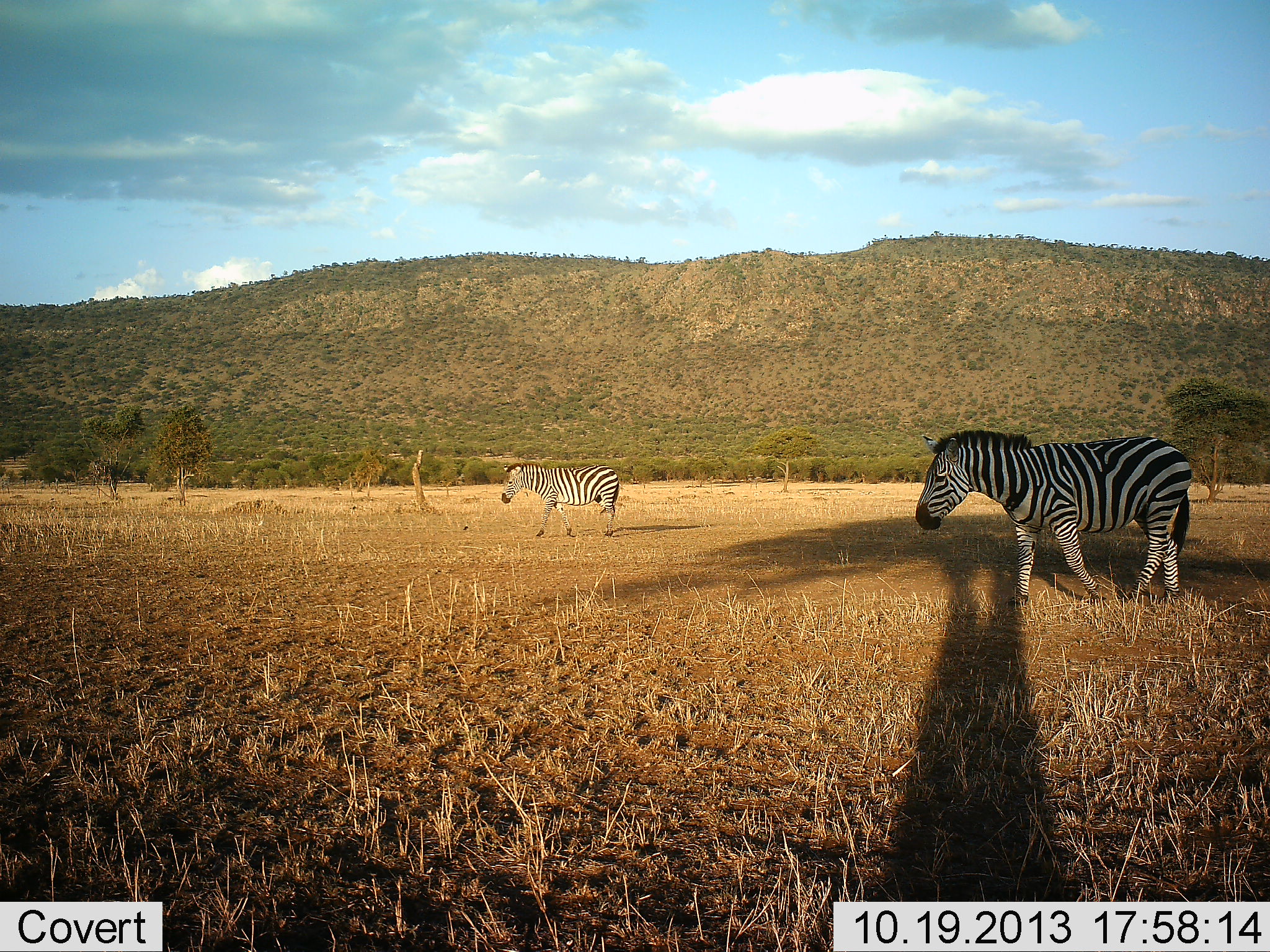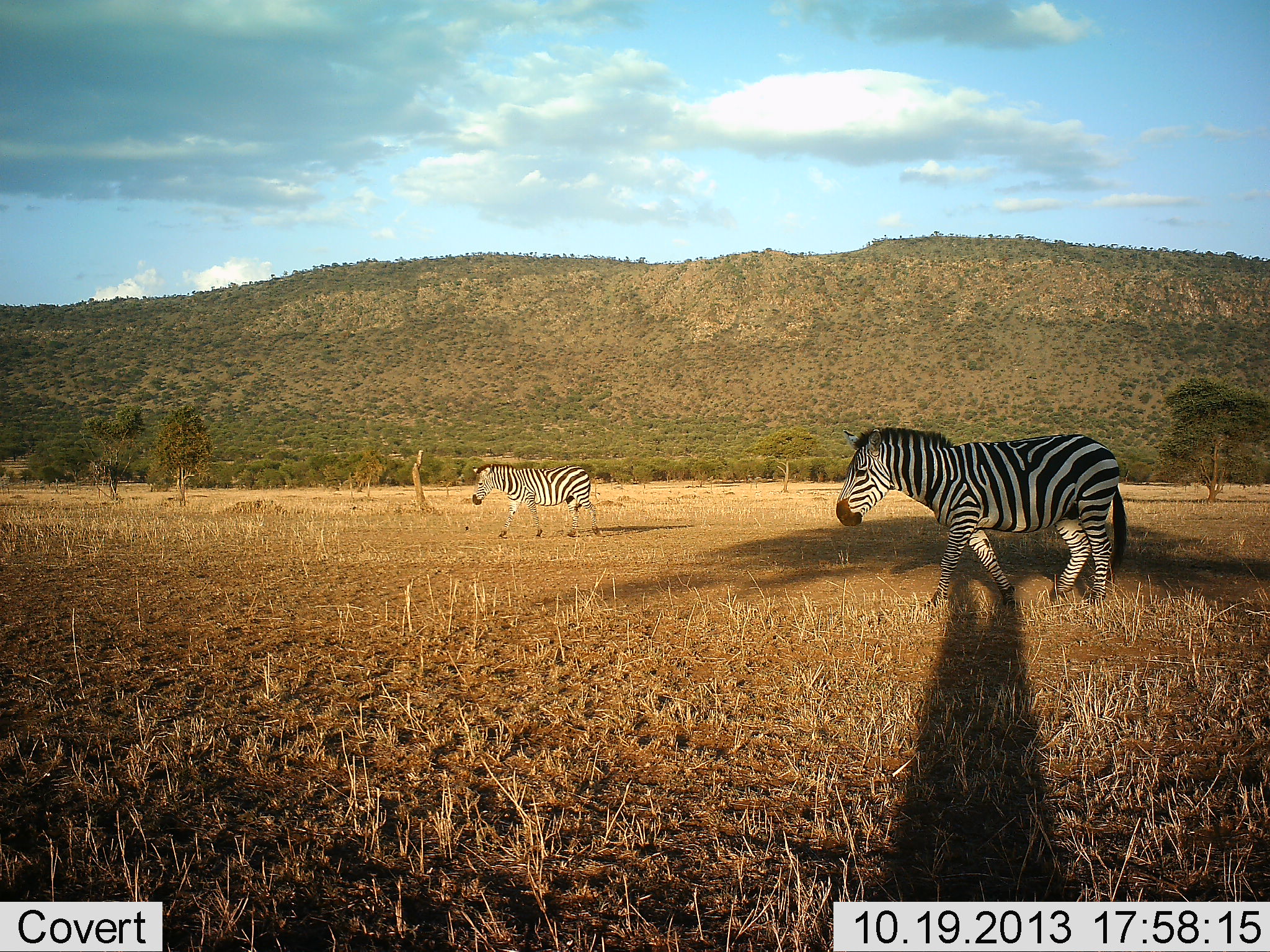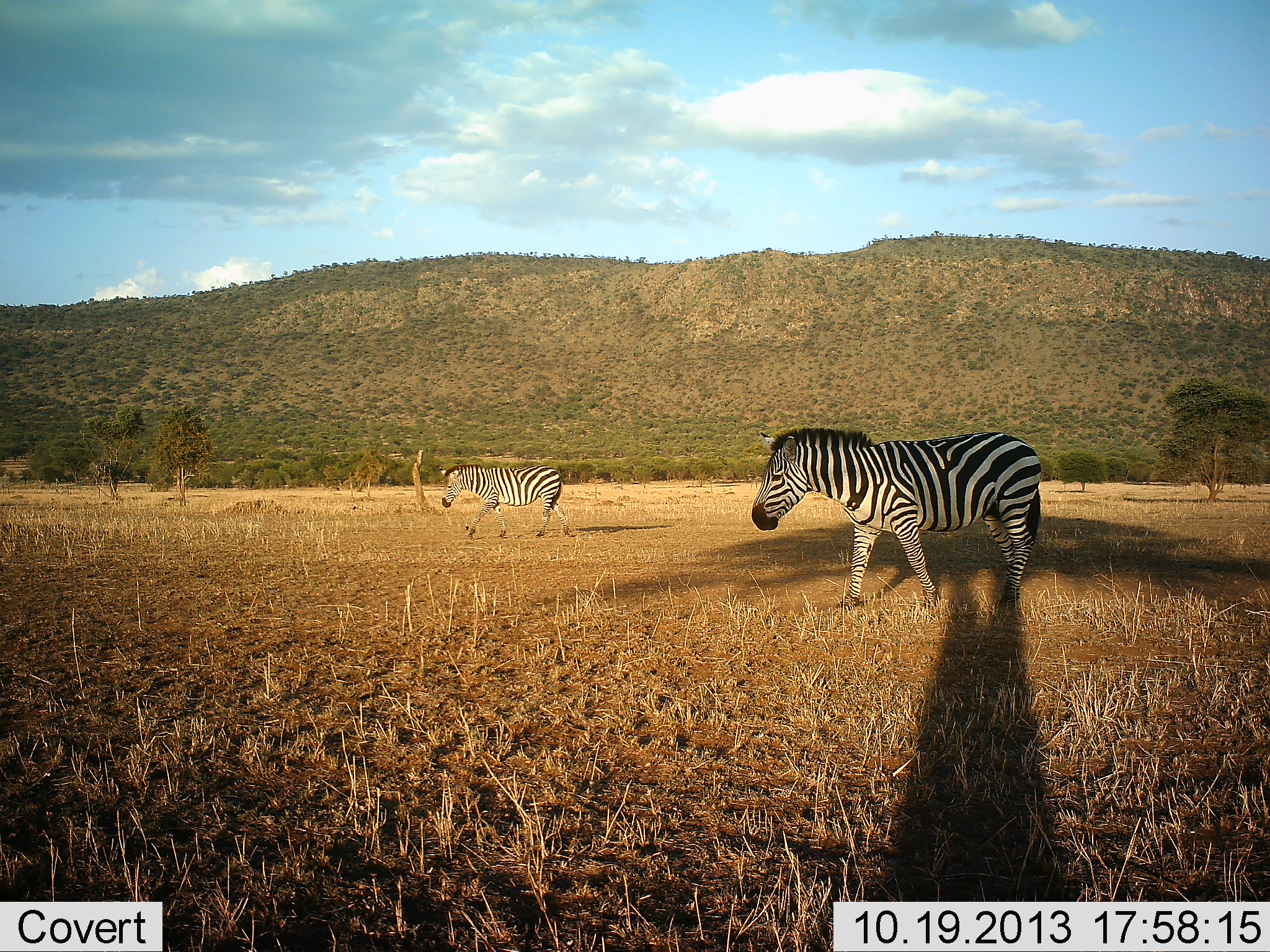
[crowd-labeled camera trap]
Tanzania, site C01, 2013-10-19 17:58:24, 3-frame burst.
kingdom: Animalia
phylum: Chordata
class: Mammalia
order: Perissodactyla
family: Equidae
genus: Equus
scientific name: Equus quagga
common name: plains zebra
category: zebra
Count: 2.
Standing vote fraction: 4%.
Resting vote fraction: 0%.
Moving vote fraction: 97%.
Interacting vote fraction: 0%.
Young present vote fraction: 1%.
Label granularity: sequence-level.